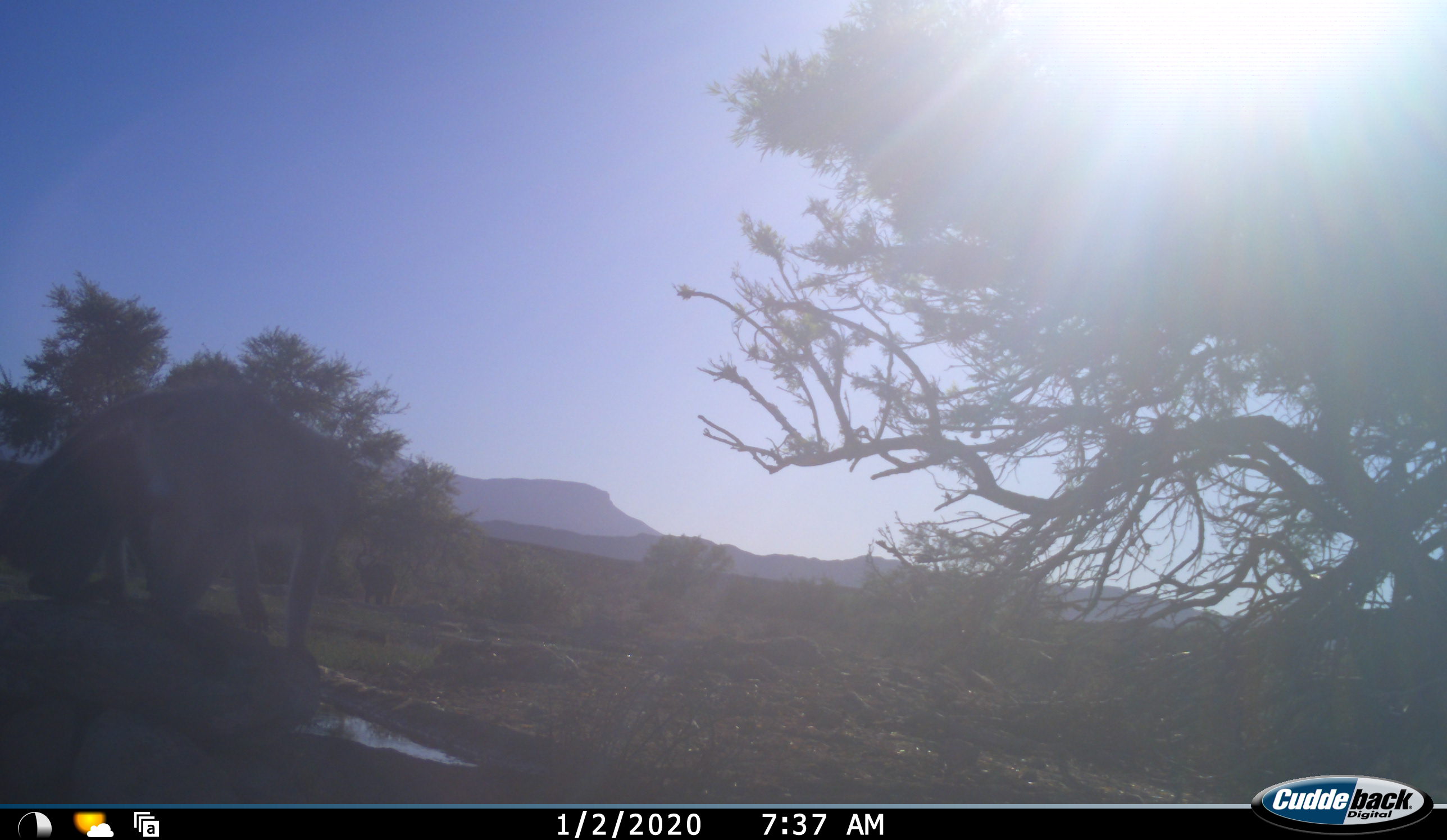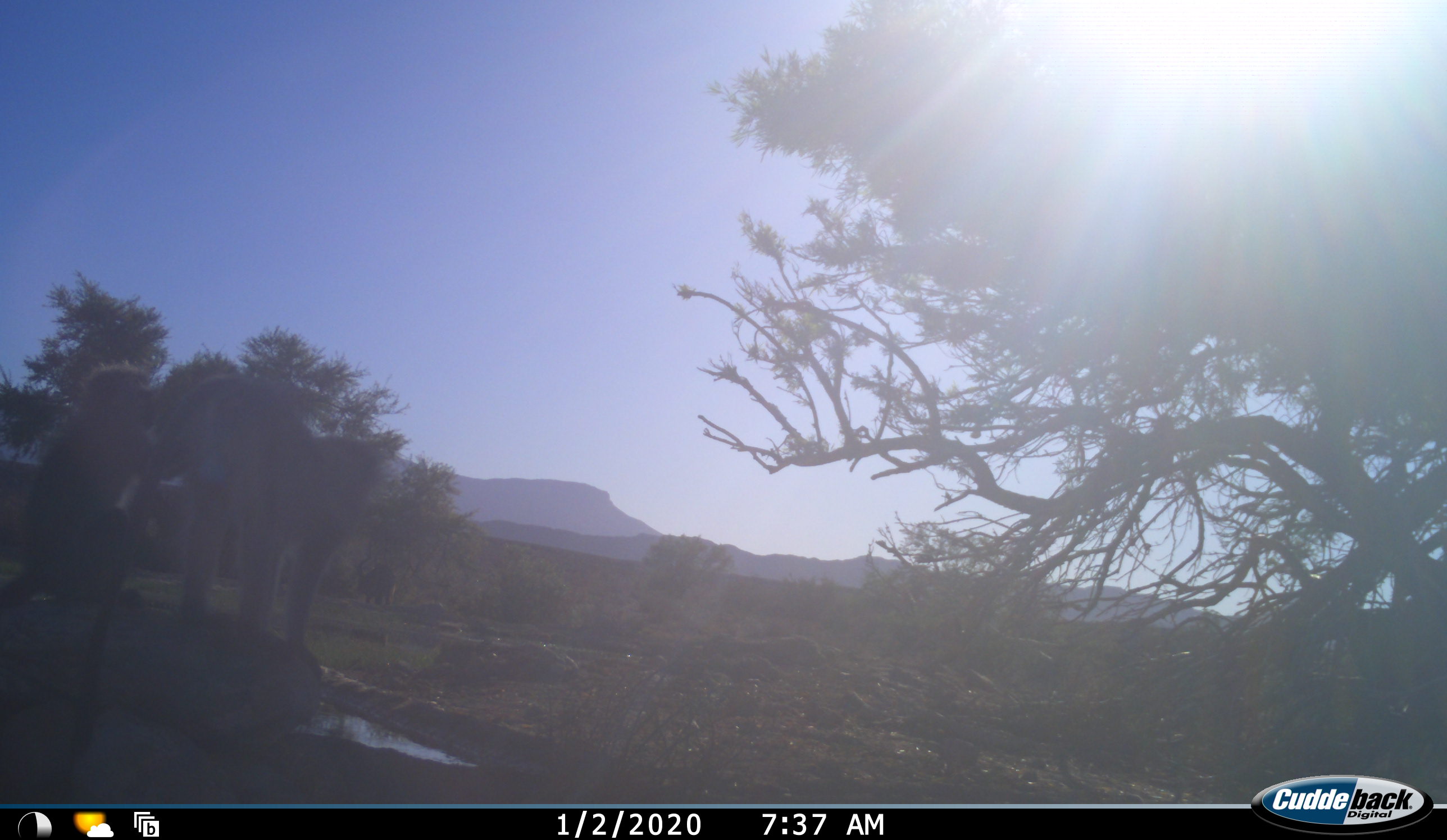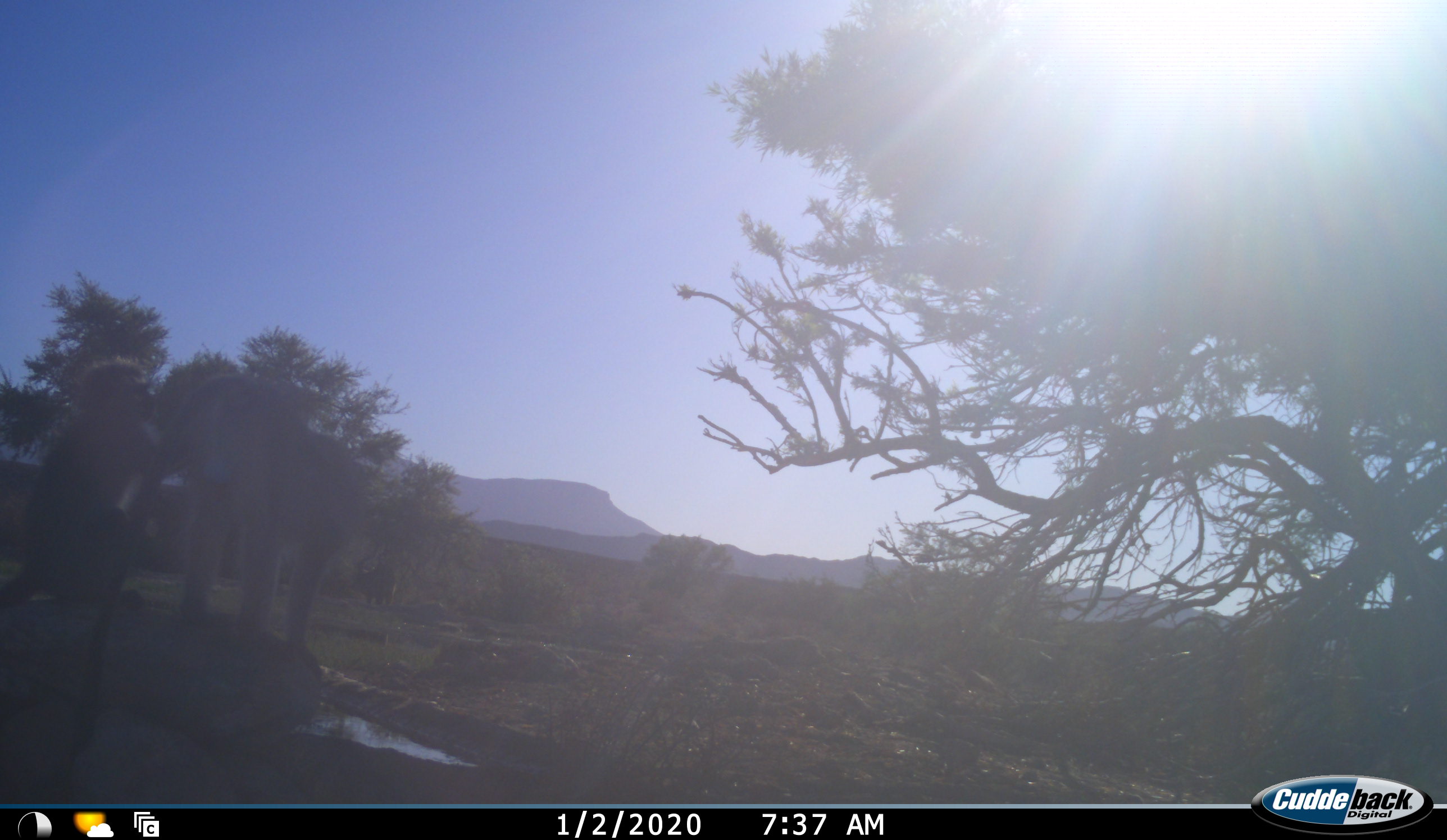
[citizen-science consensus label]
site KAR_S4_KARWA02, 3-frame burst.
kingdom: Animalia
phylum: Chordata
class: Mammalia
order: Primates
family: Cercopithecidae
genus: Chlorocebus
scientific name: Chlorocebus pygerythrus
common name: vervet monkey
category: monkeyvervet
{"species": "monkeyvervet (vervet monkey) (Chlorocebus pygerythrus)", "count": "2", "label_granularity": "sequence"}